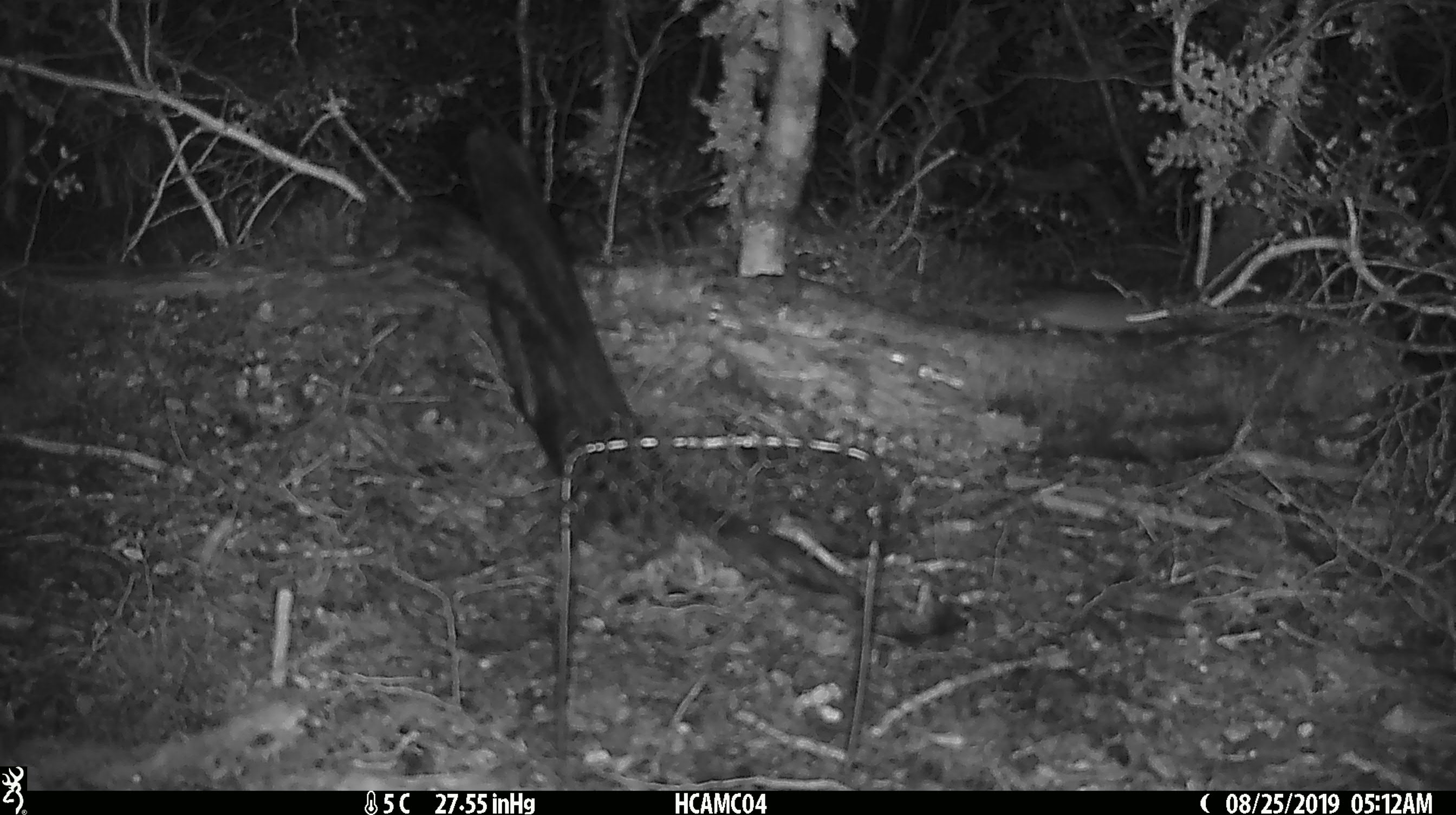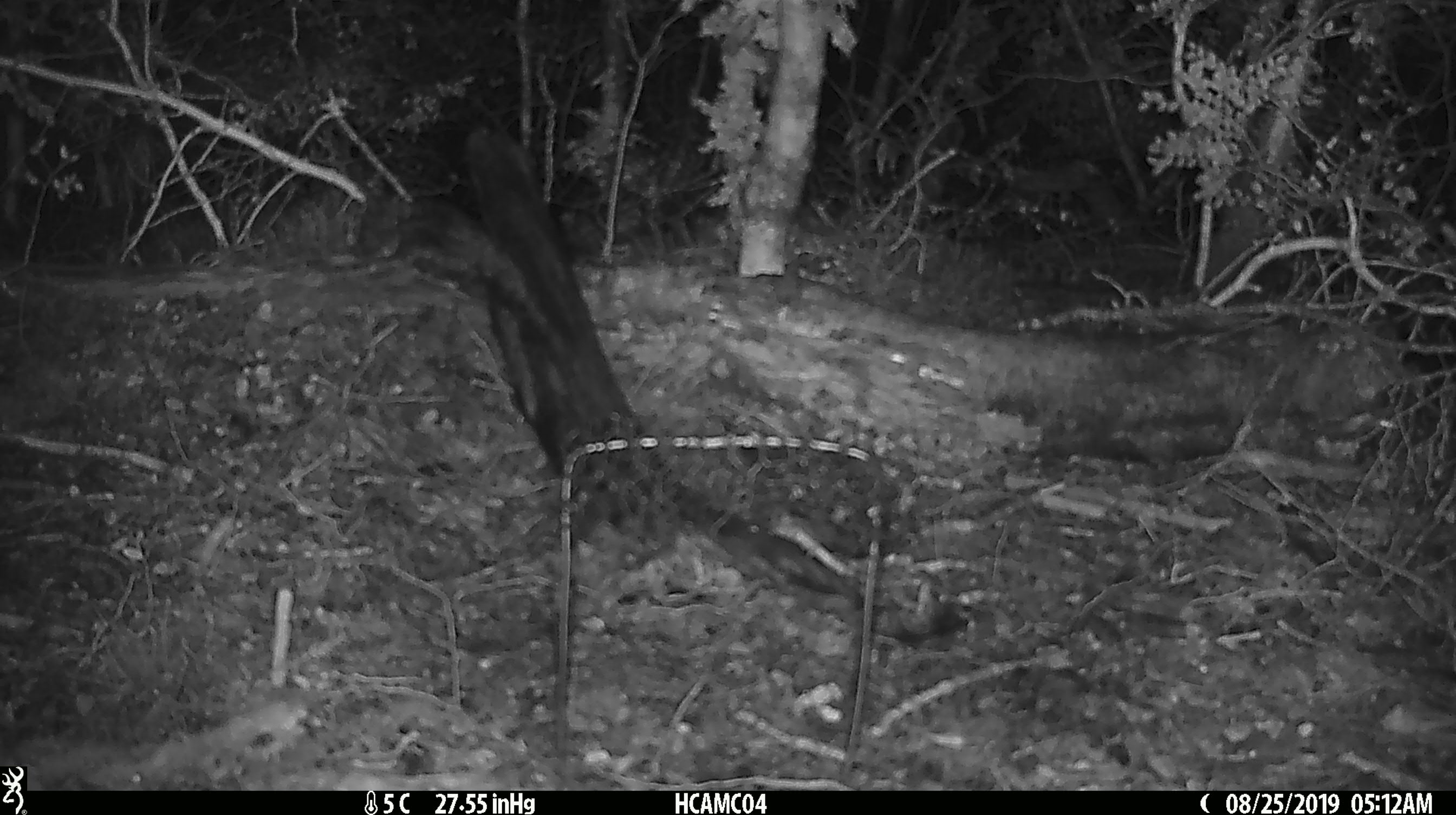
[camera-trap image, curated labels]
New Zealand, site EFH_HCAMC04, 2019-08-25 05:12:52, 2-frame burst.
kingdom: Animalia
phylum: Chordata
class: Mammalia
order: Rodentia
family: Muridae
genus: Mus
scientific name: Mus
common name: mouse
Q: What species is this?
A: Mouse (Mus).